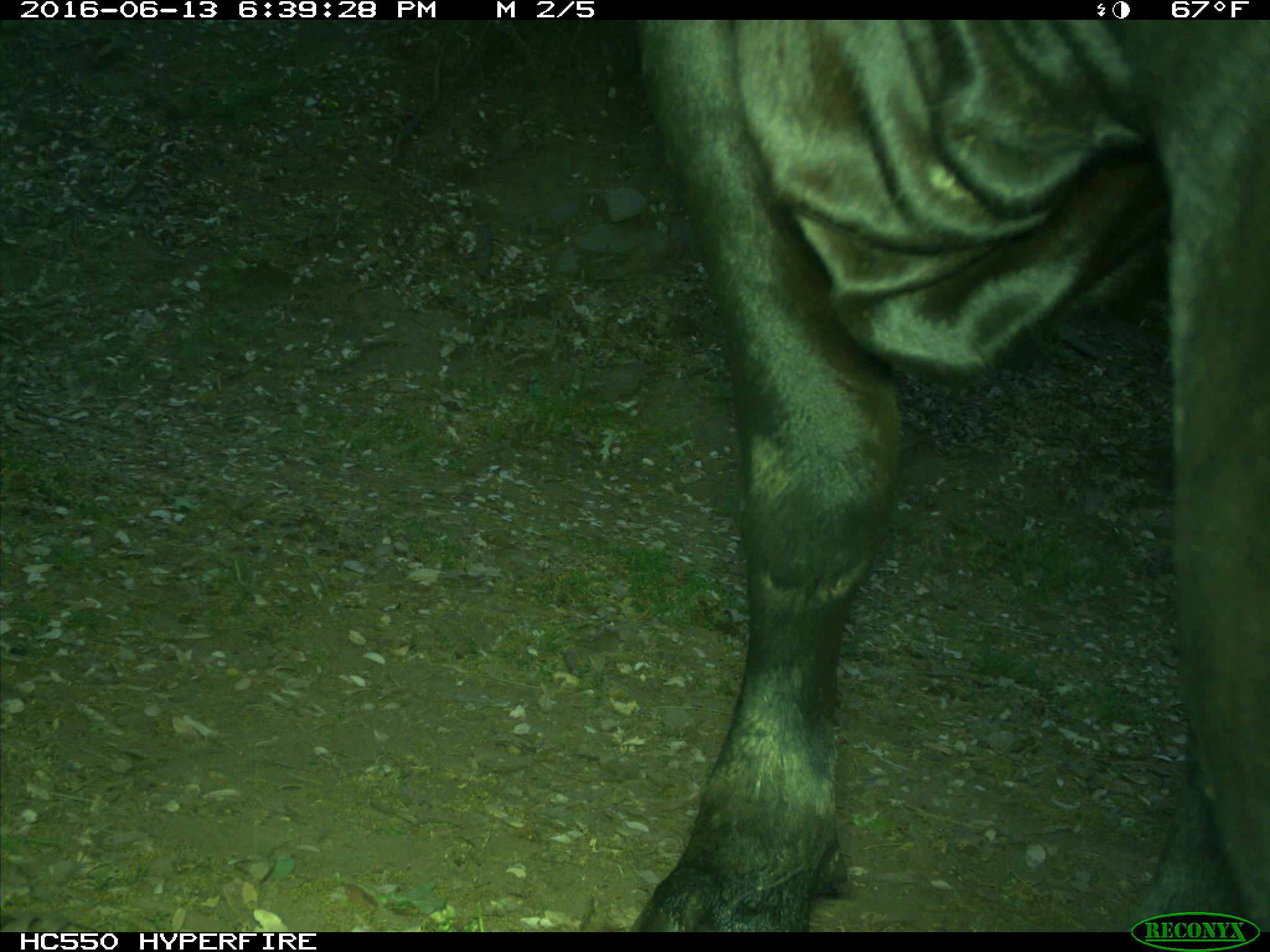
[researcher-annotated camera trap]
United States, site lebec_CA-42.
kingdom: Animalia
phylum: Chordata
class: Mammalia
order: Artiodactyla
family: Bovidae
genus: Bos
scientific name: Bos taurus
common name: domestic cow